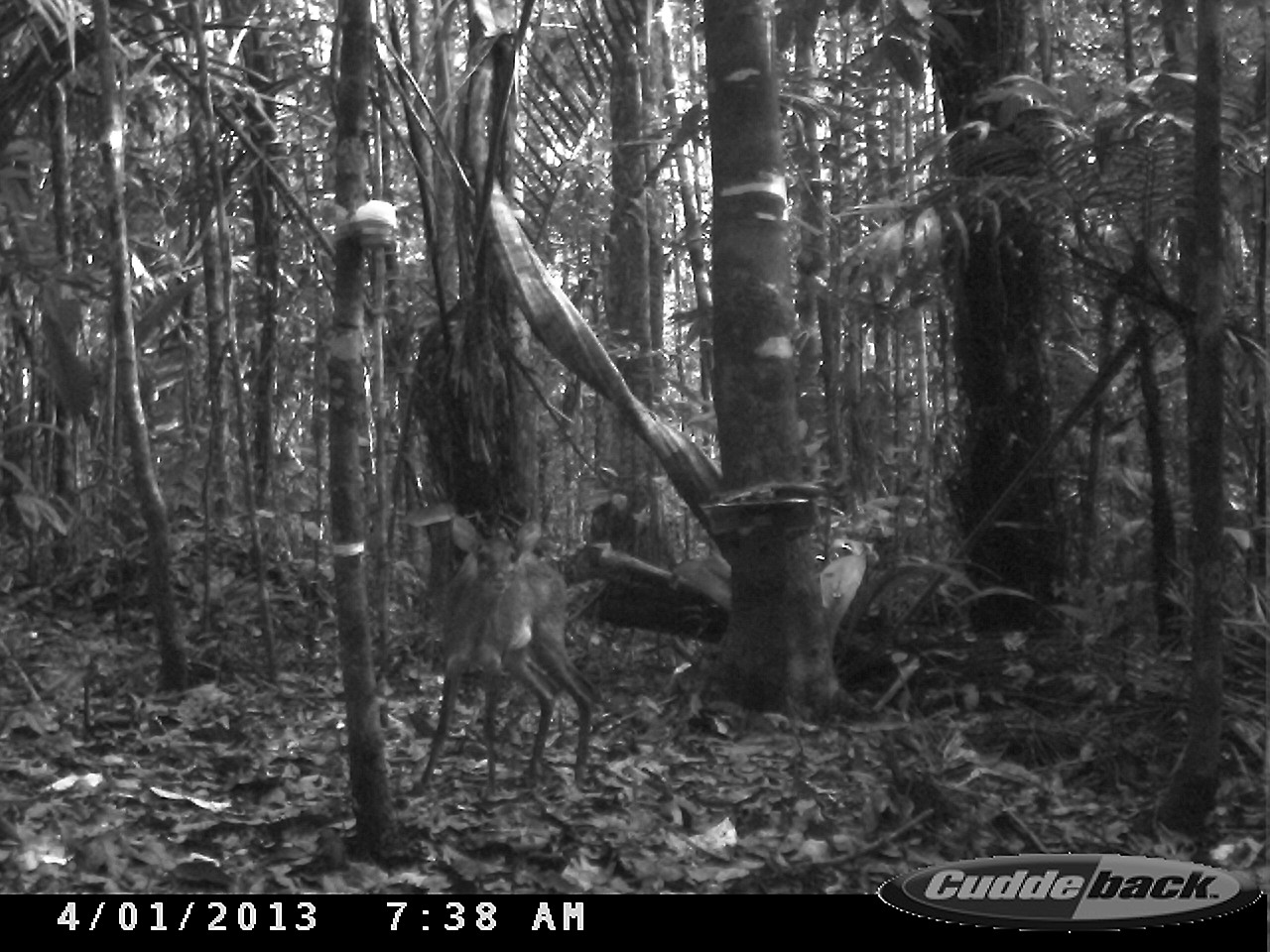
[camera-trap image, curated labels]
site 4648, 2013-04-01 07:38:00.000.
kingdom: Animalia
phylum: Chordata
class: Mammalia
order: Artiodactyla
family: Cervidae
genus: Mazama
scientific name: Mazama gouazoubira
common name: gray brocket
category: mazama gouazaoubira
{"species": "mazama gouazaoubira (gray brocket) (Mazama gouazoubira)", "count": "1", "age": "juvenile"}